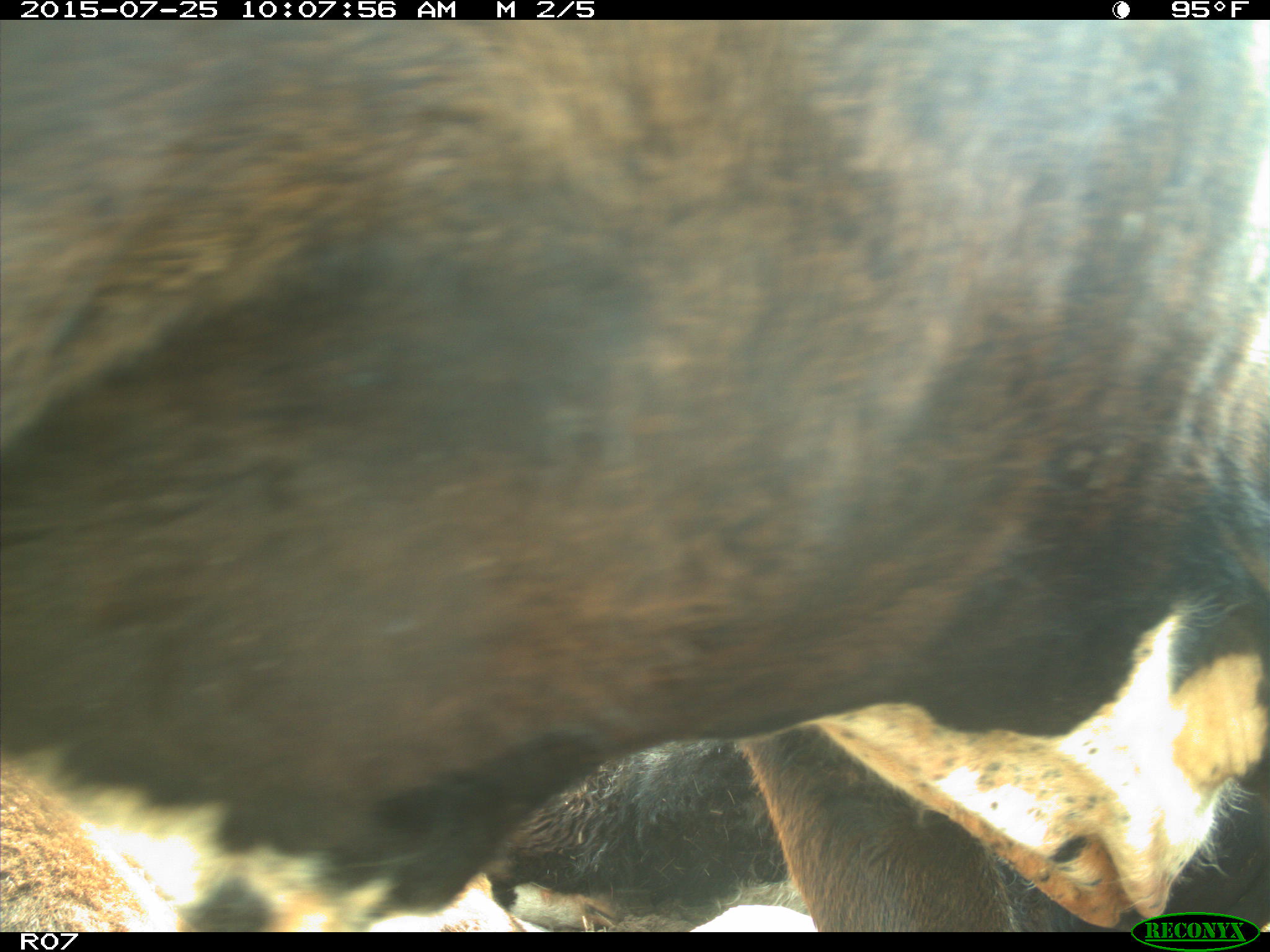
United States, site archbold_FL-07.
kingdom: Animalia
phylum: Chordata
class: Mammalia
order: Artiodactyla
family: Bovidae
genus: Bos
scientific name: Bos taurus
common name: domestic cow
Bos taurus (domestic cow).